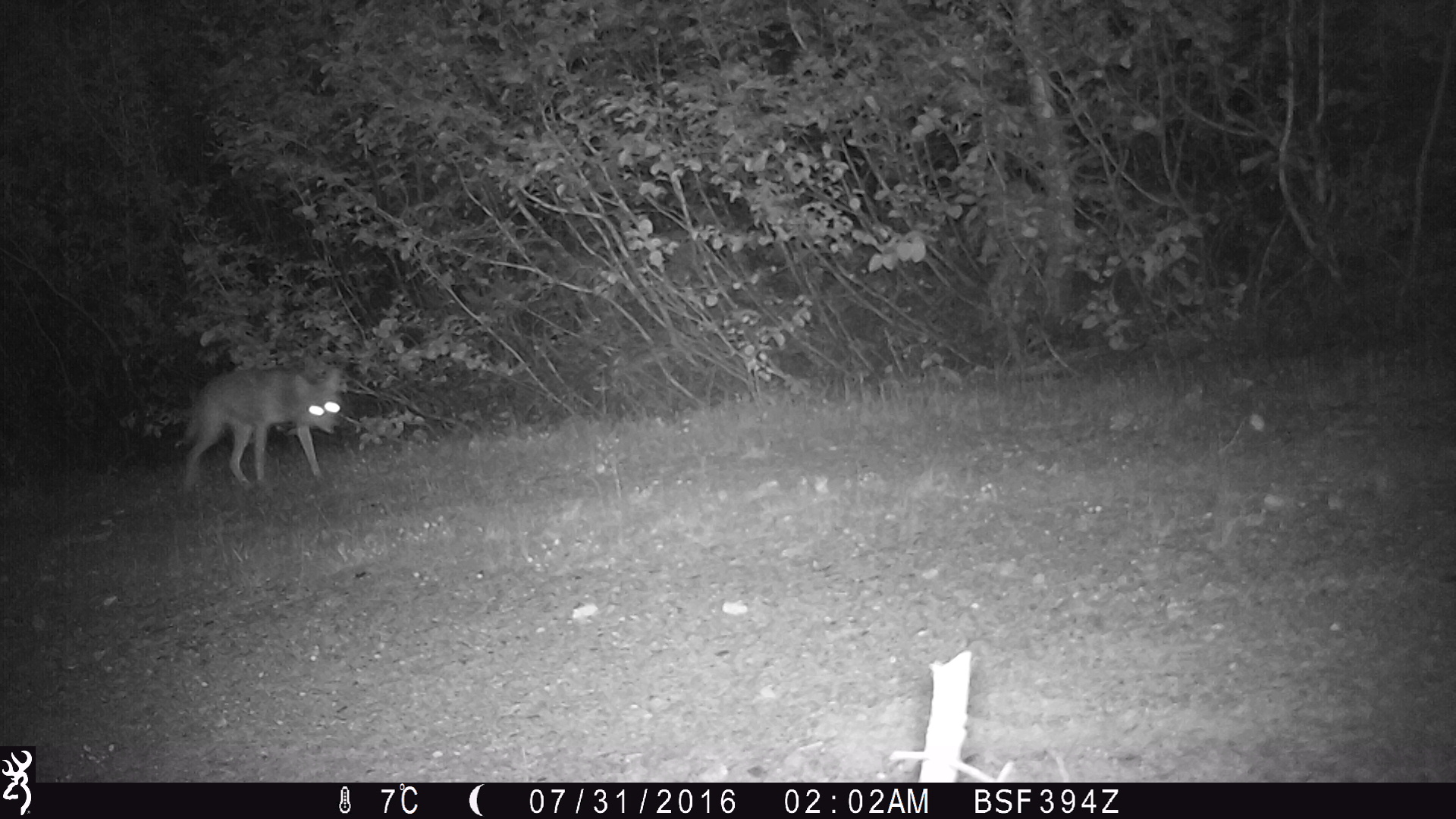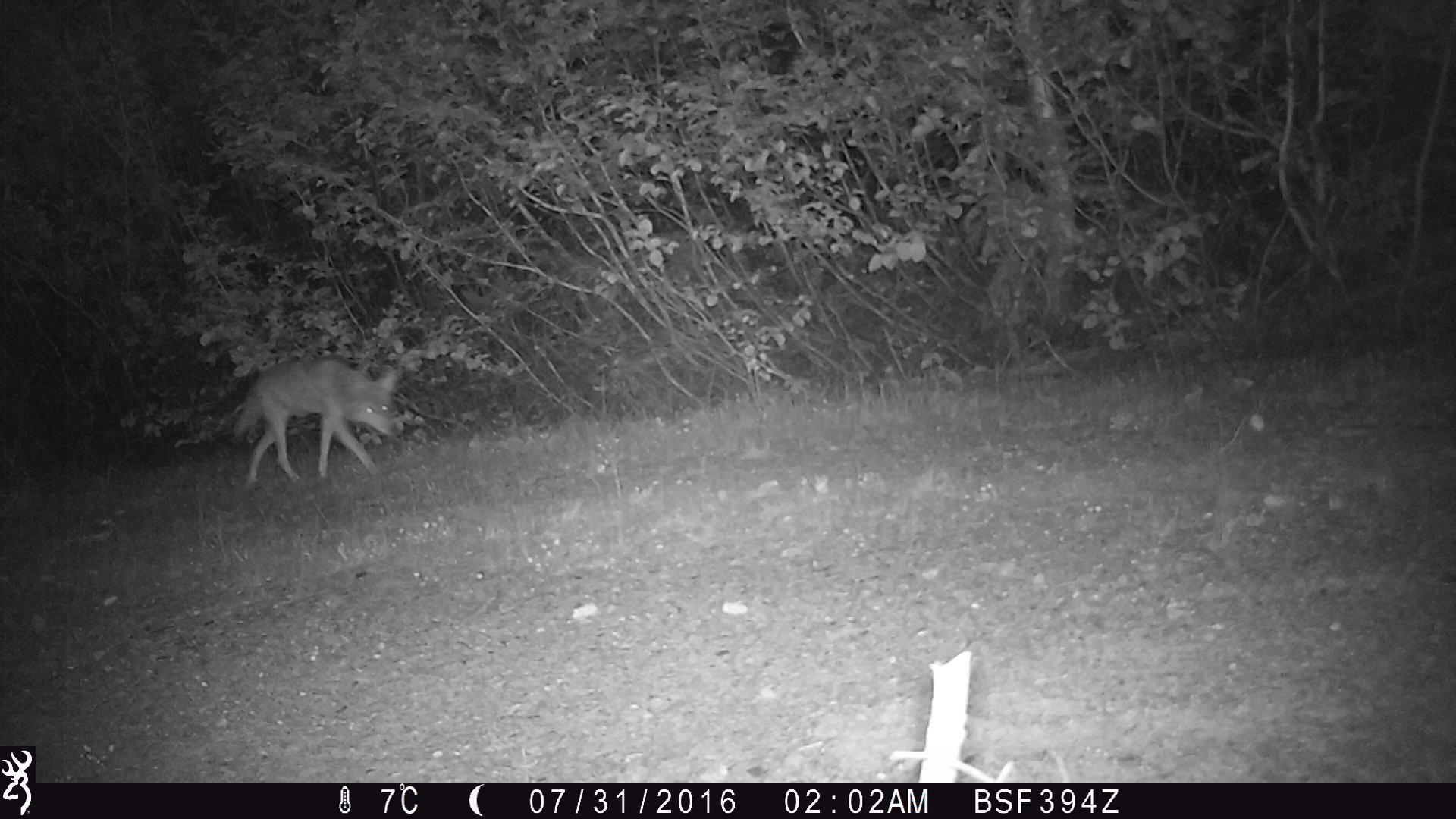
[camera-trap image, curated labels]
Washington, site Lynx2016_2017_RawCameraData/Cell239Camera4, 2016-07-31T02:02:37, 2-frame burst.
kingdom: Animalia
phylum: Chordata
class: Mammalia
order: Carnivora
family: Canidae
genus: Canis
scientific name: Canis latrans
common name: coyote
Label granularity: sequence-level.